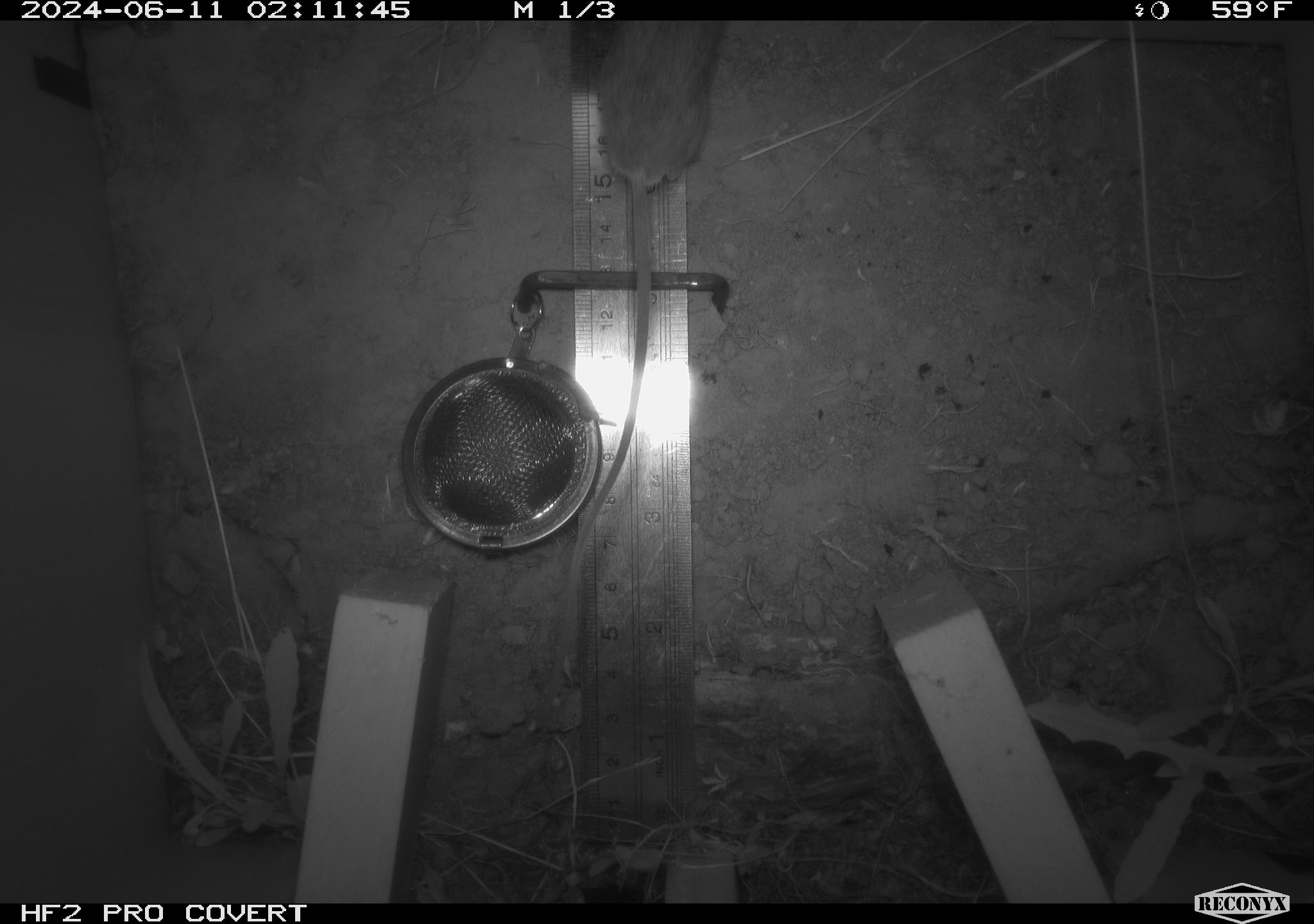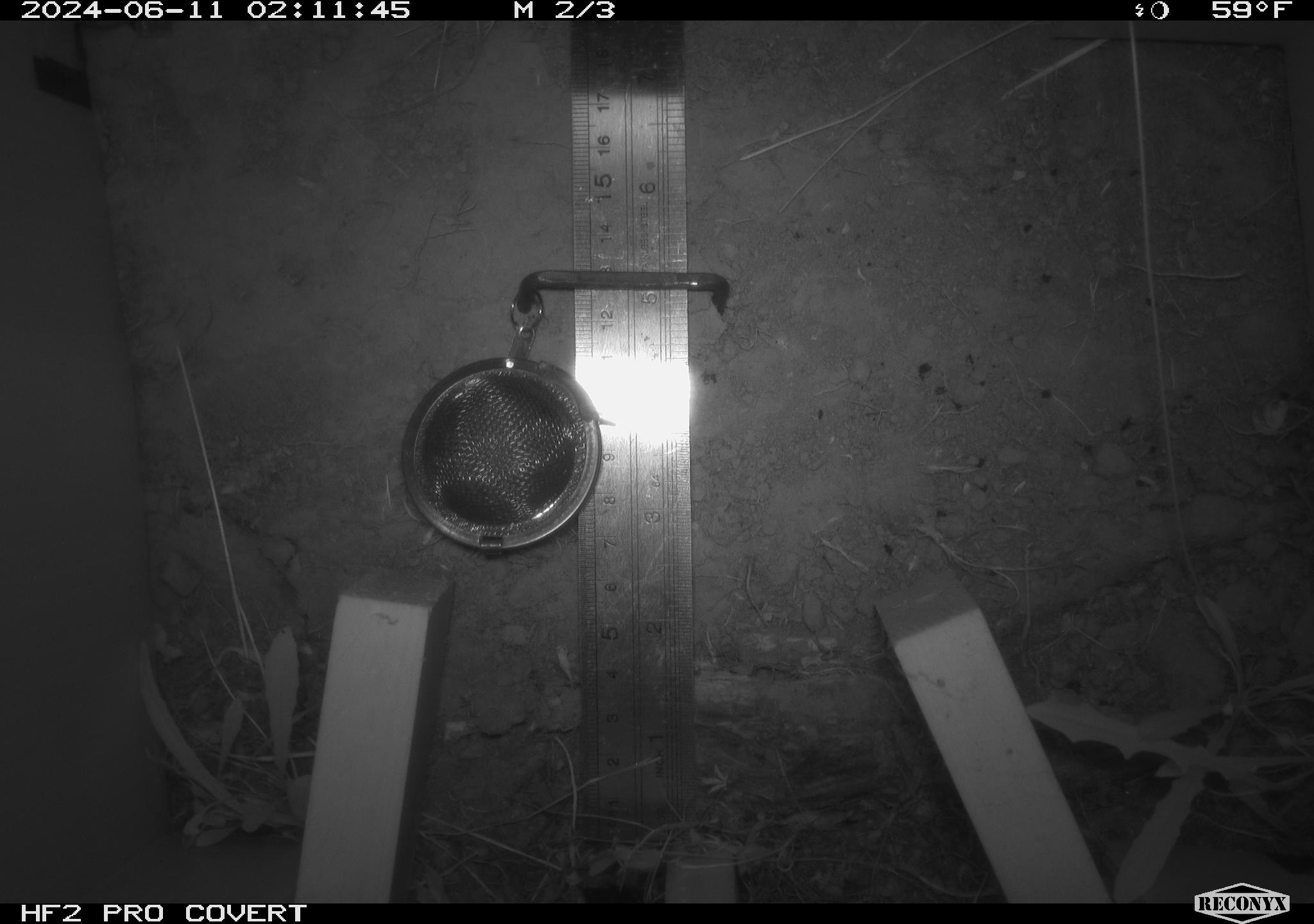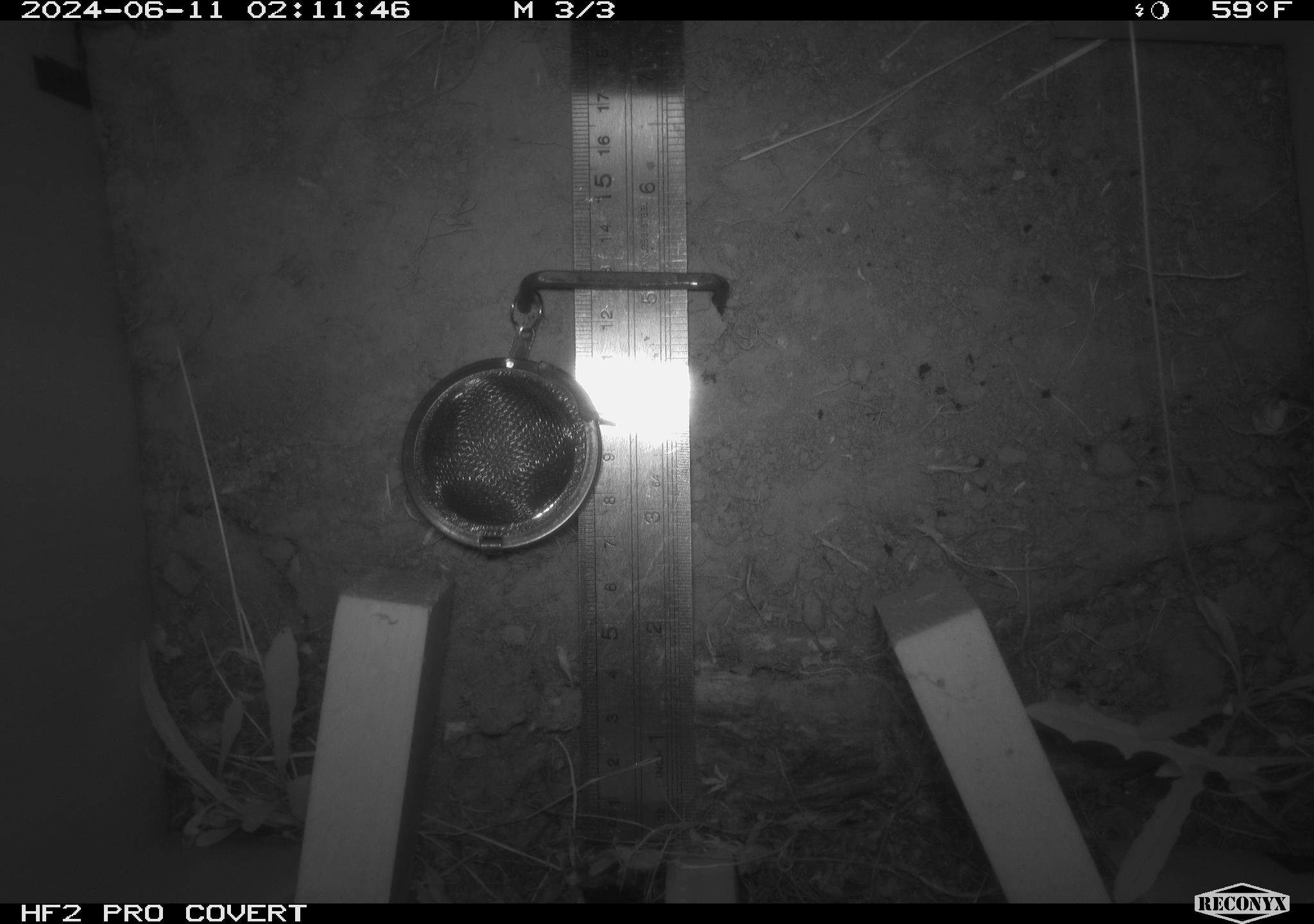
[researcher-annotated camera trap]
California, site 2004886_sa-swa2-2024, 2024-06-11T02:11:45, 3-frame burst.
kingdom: Animalia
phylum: Chordata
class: Mammalia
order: Rodentia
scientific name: Rodentia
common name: mouse species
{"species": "mouse species (Rodentia)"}